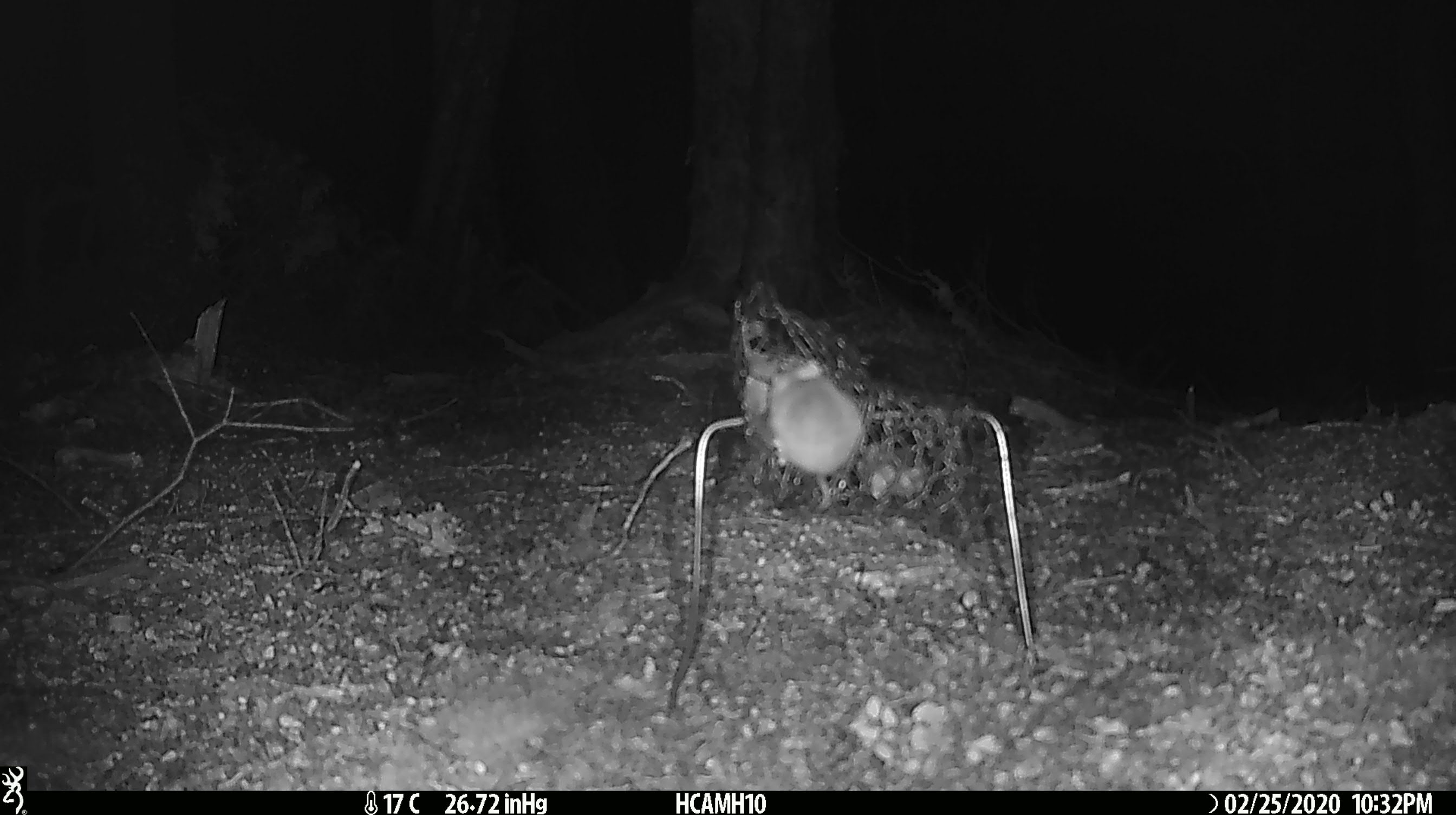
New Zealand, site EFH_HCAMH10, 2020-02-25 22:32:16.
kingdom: Animalia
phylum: Chordata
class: Mammalia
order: Rodentia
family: Muridae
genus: Mus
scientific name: Mus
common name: mouse